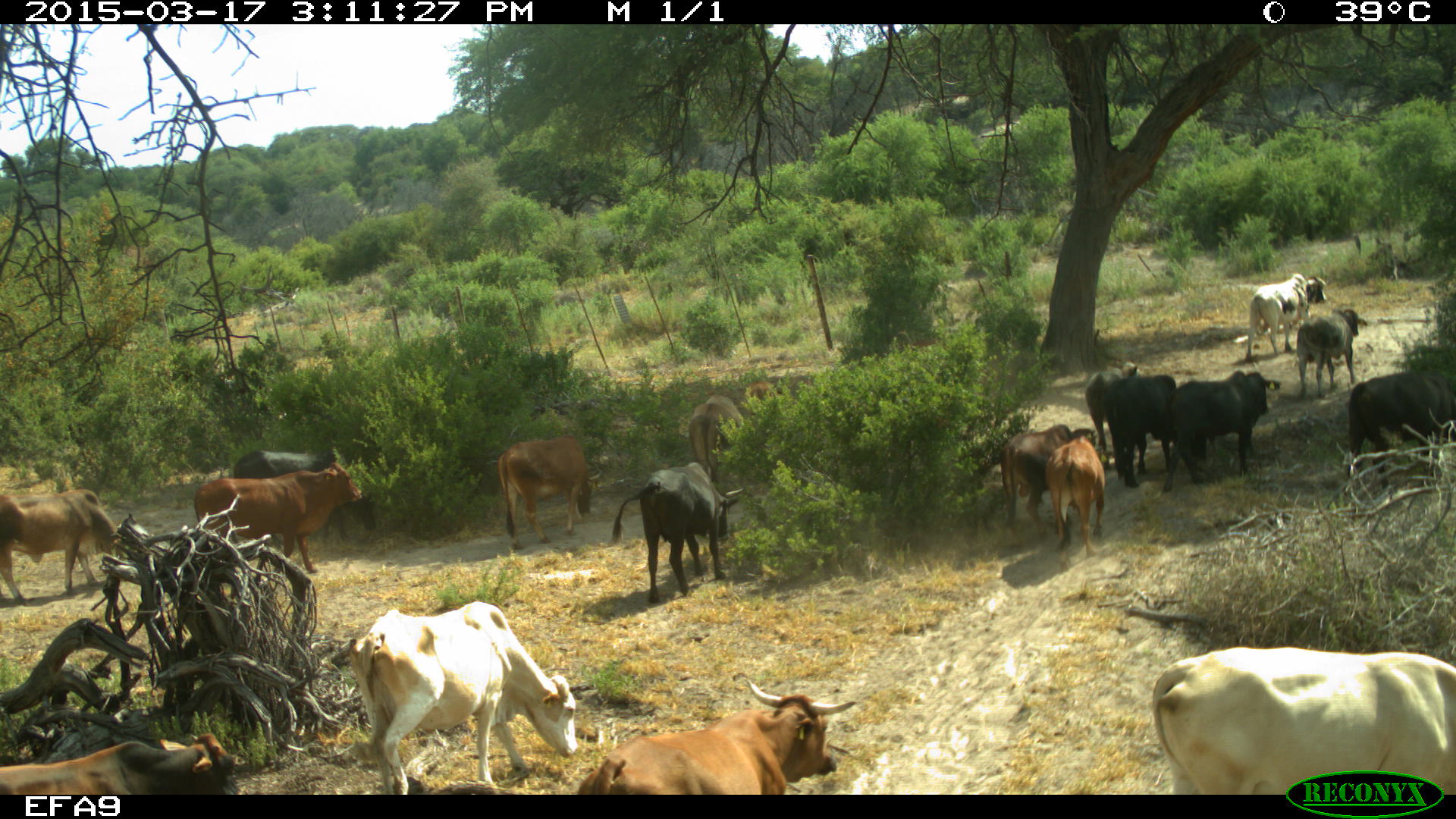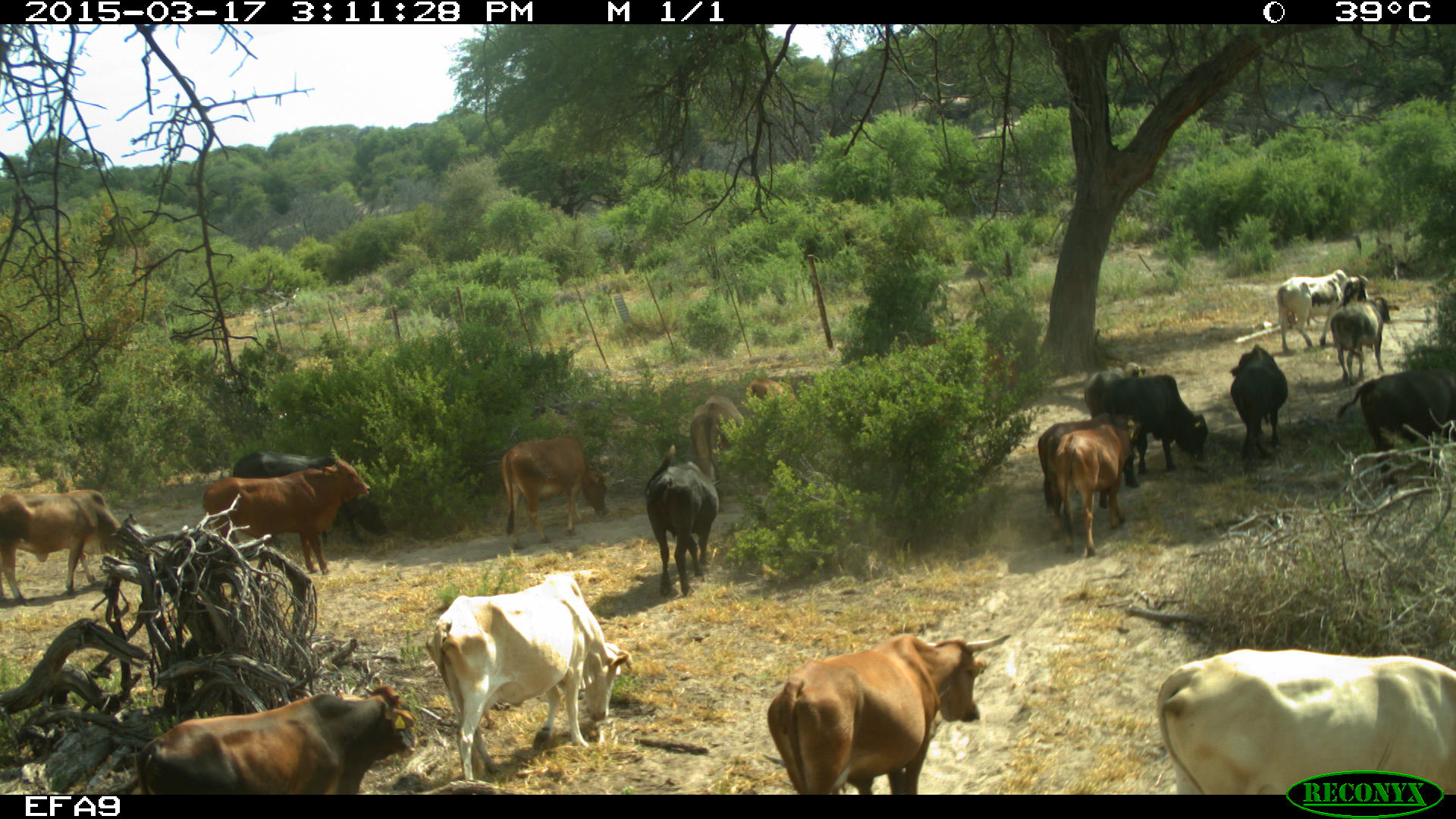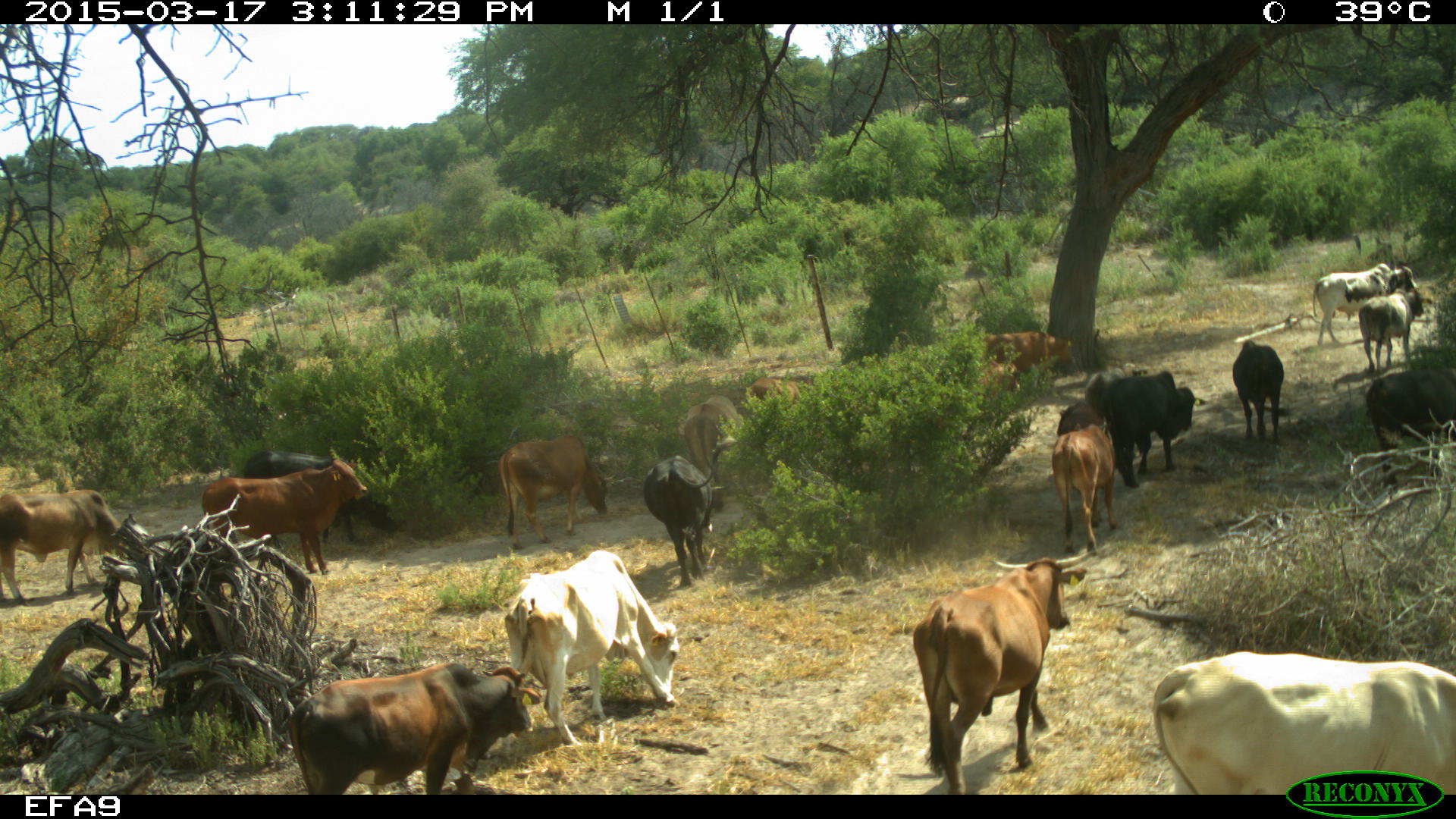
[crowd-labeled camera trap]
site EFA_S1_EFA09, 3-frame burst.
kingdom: Animalia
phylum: Chordata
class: Mammalia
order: Artiodactyla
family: Bovidae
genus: Bos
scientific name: Bos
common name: cattle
Cattle (Bos), count 11-50. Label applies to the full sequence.